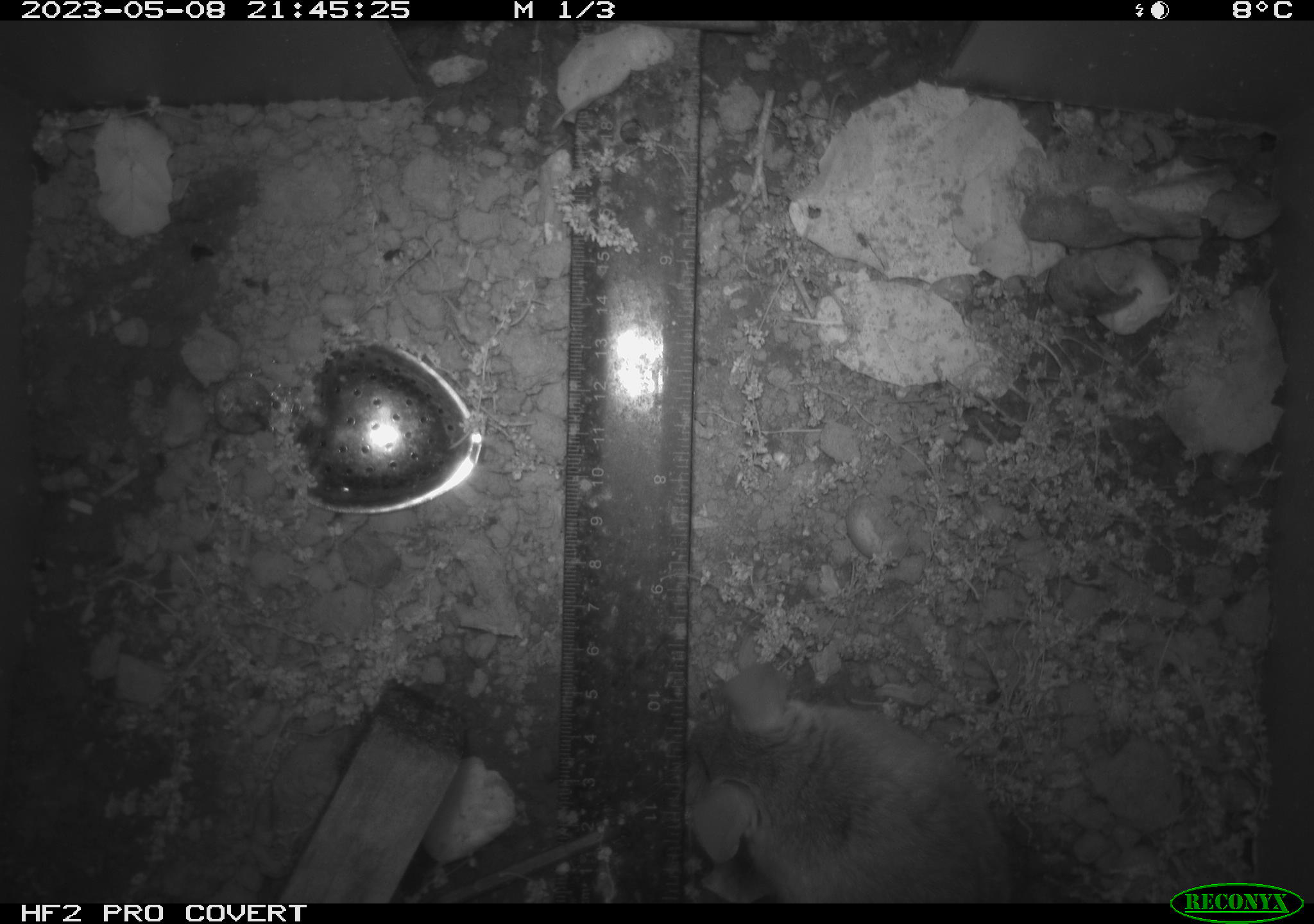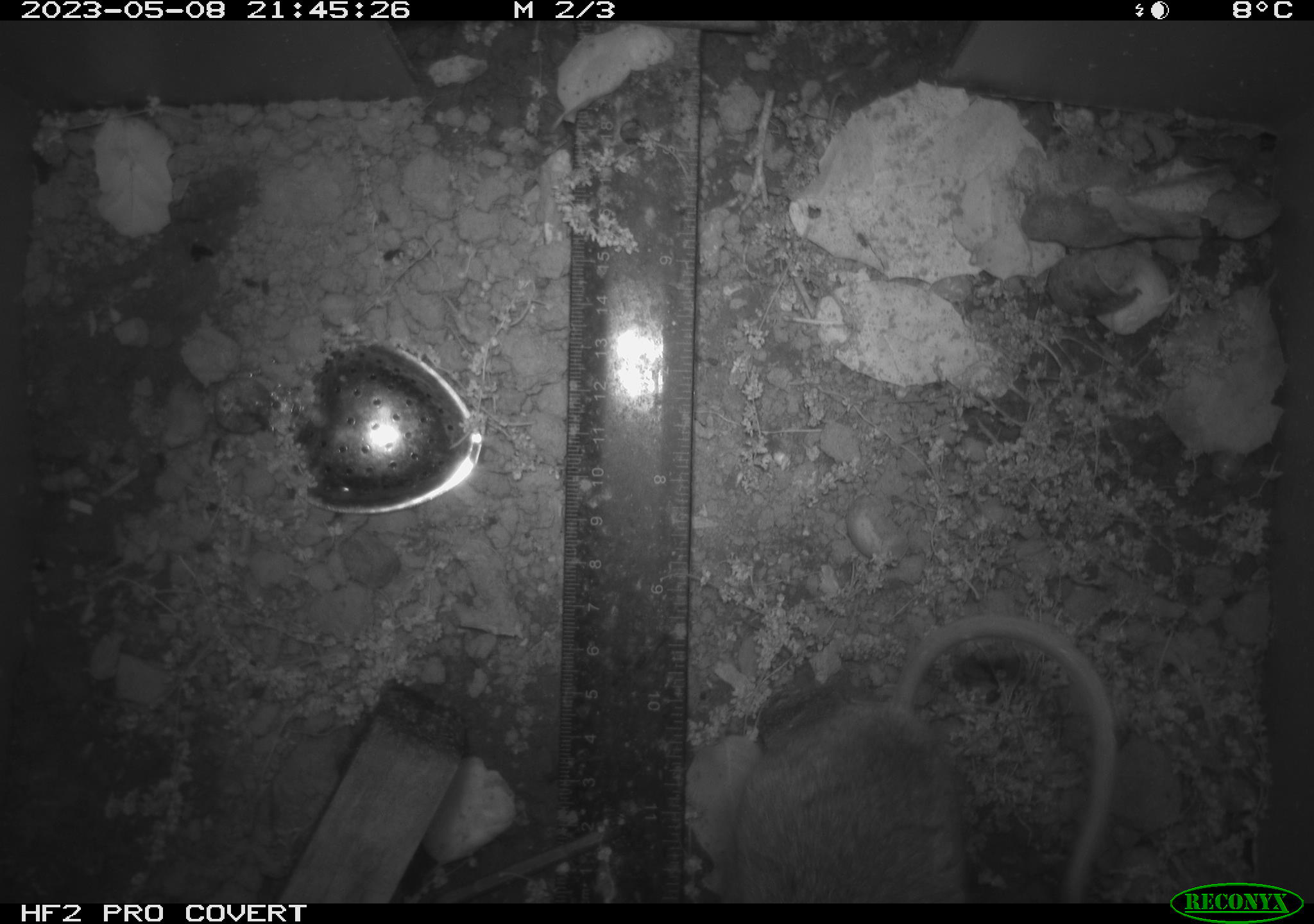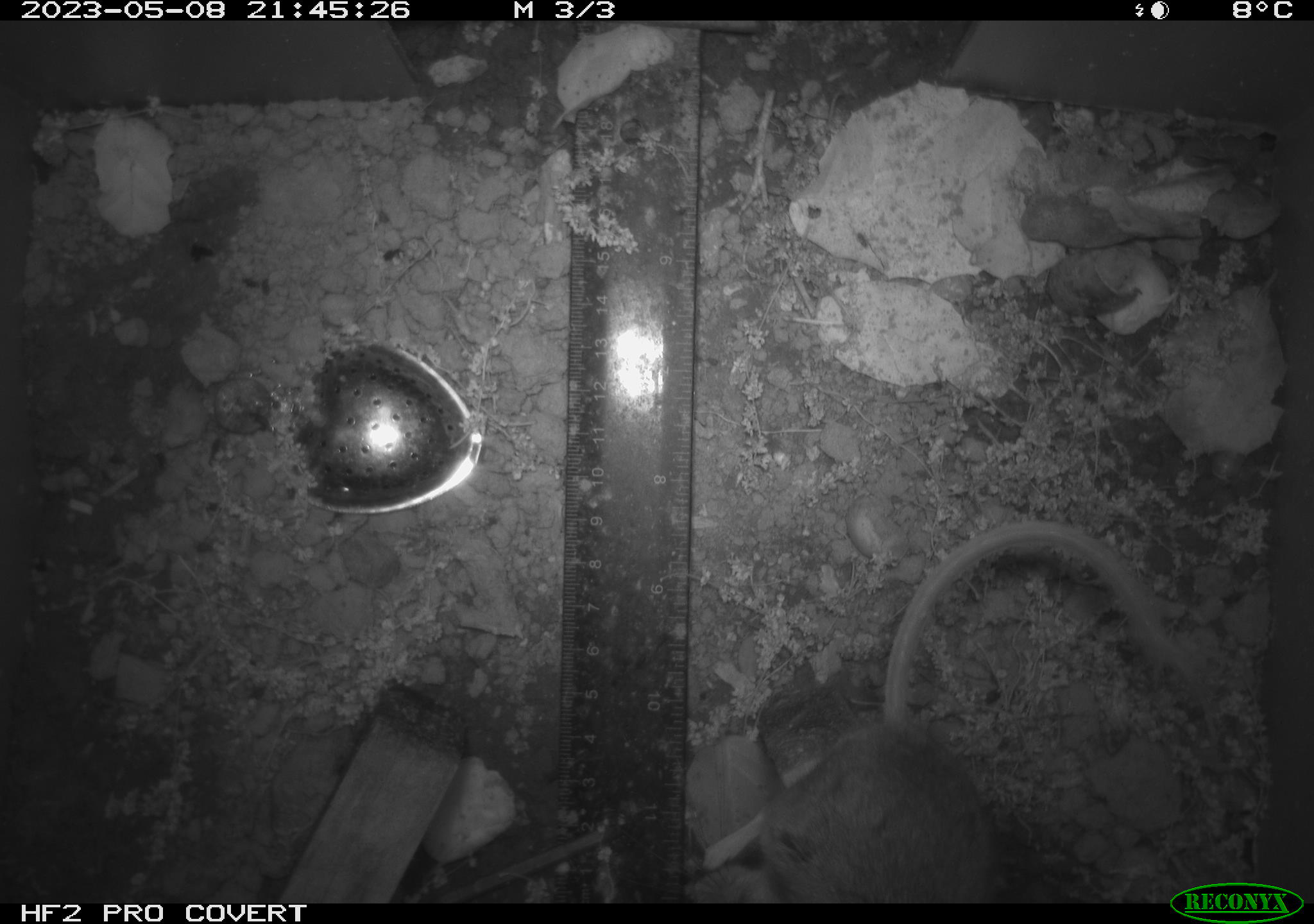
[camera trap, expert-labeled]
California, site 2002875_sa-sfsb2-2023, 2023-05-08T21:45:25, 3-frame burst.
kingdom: Animalia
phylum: Chordata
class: Mammalia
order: Rodentia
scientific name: Rodentia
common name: mouse species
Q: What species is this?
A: Mouse species (Rodentia).